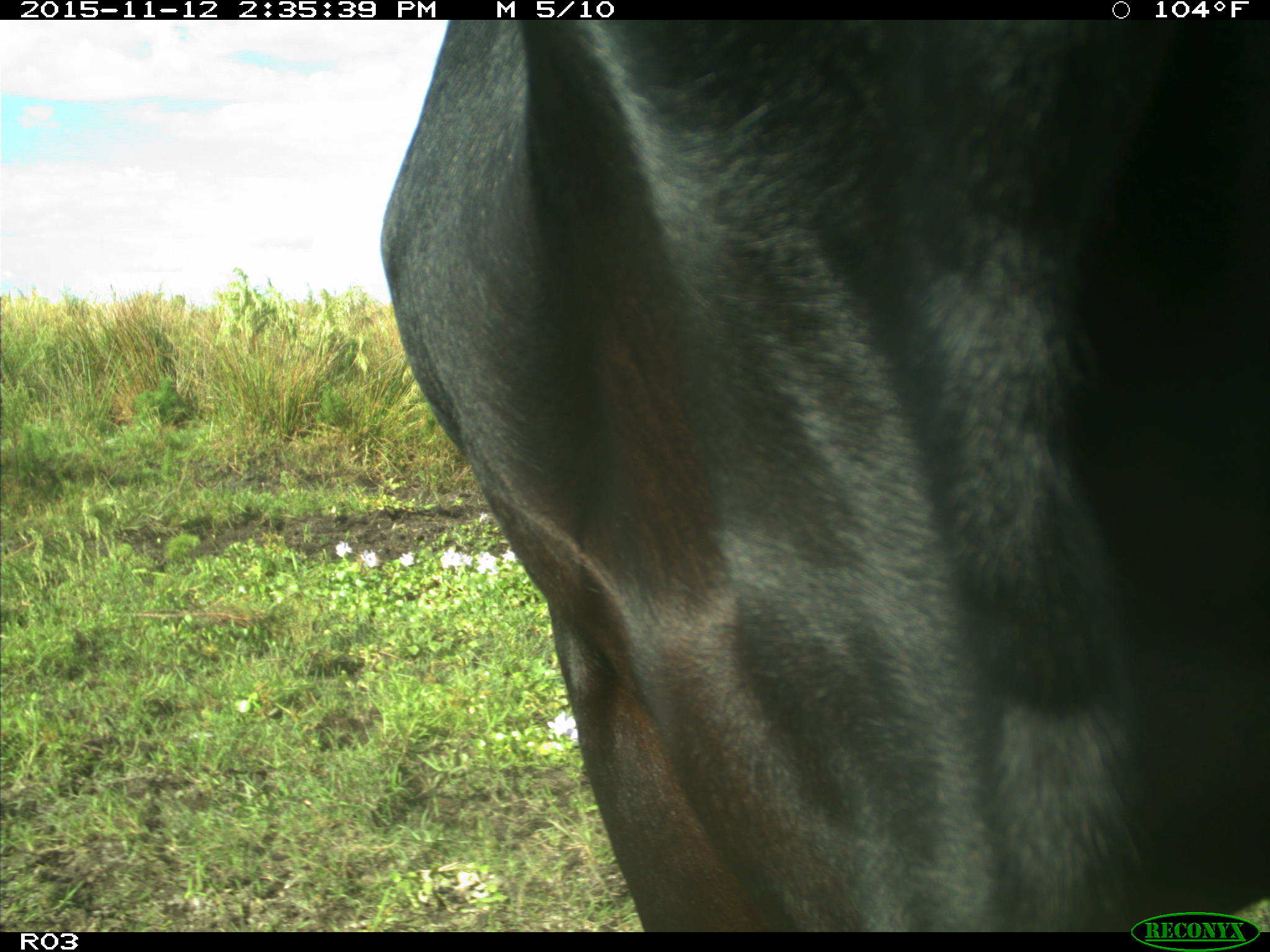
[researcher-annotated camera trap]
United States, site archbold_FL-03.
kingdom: Animalia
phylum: Chordata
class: Mammalia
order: Artiodactyla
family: Bovidae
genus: Bos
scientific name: Bos taurus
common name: domestic cow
Bos taurus (domestic cow).